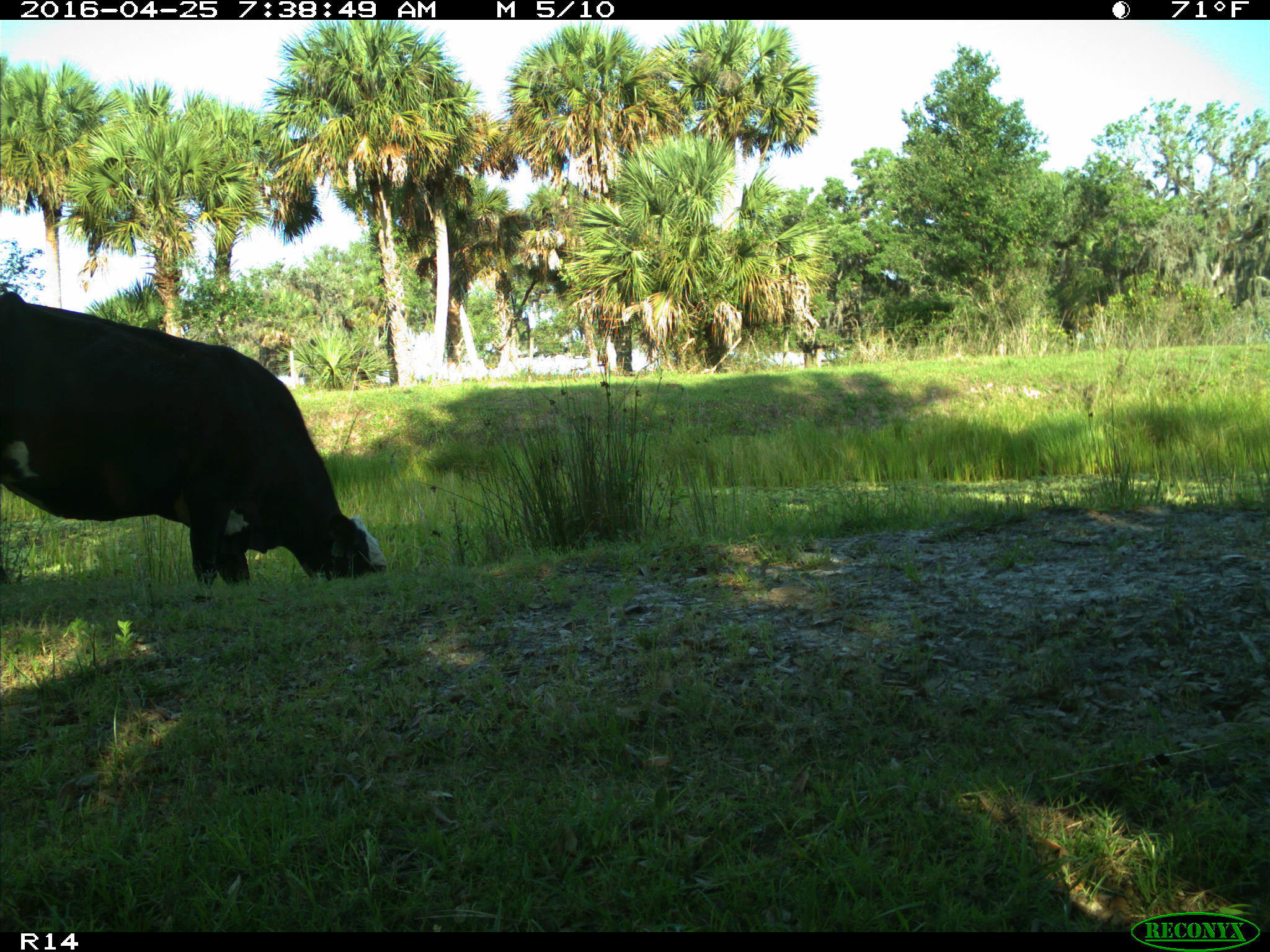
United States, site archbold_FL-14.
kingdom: Animalia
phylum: Chordata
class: Mammalia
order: Artiodactyla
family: Bovidae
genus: Bos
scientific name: Bos taurus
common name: domestic cow